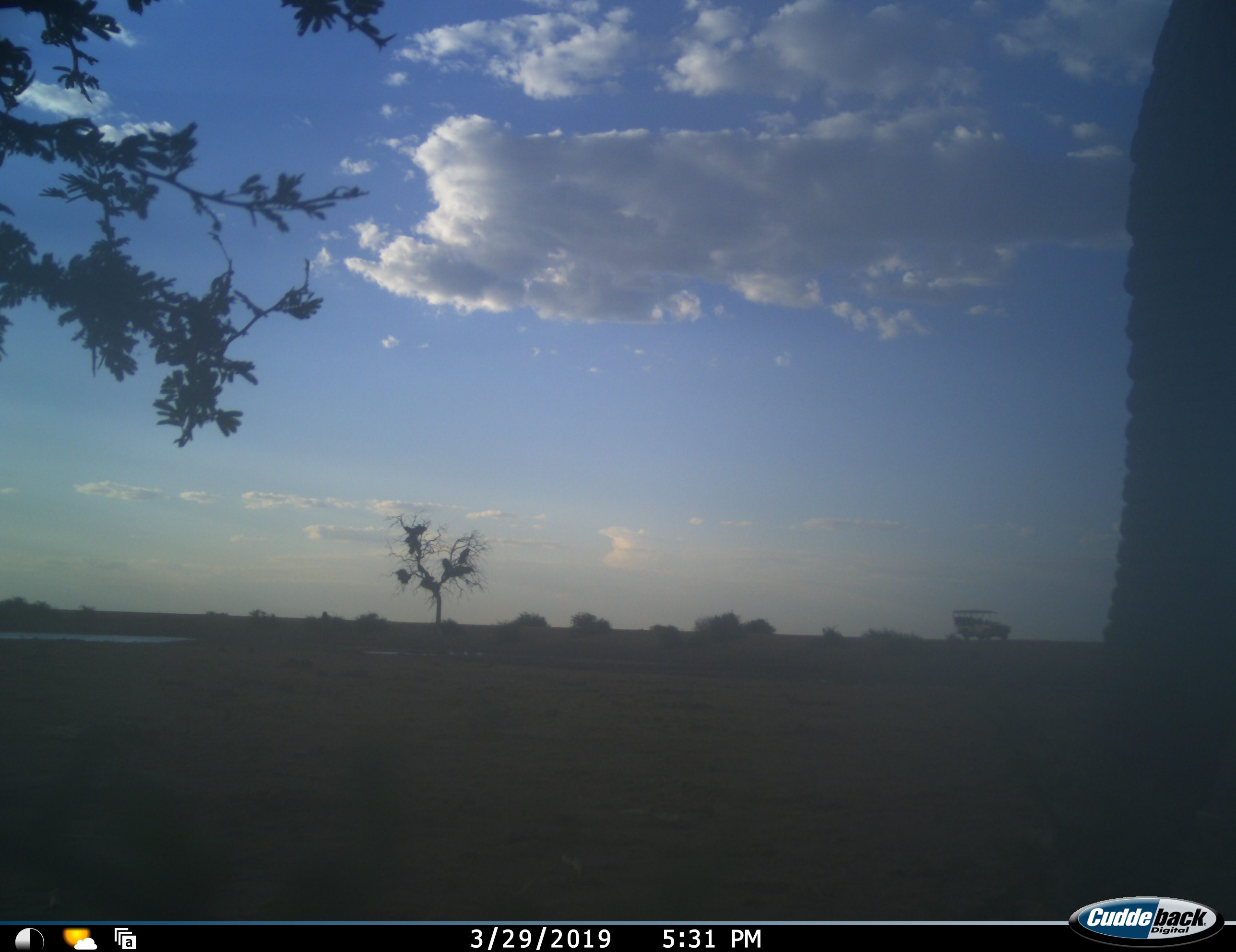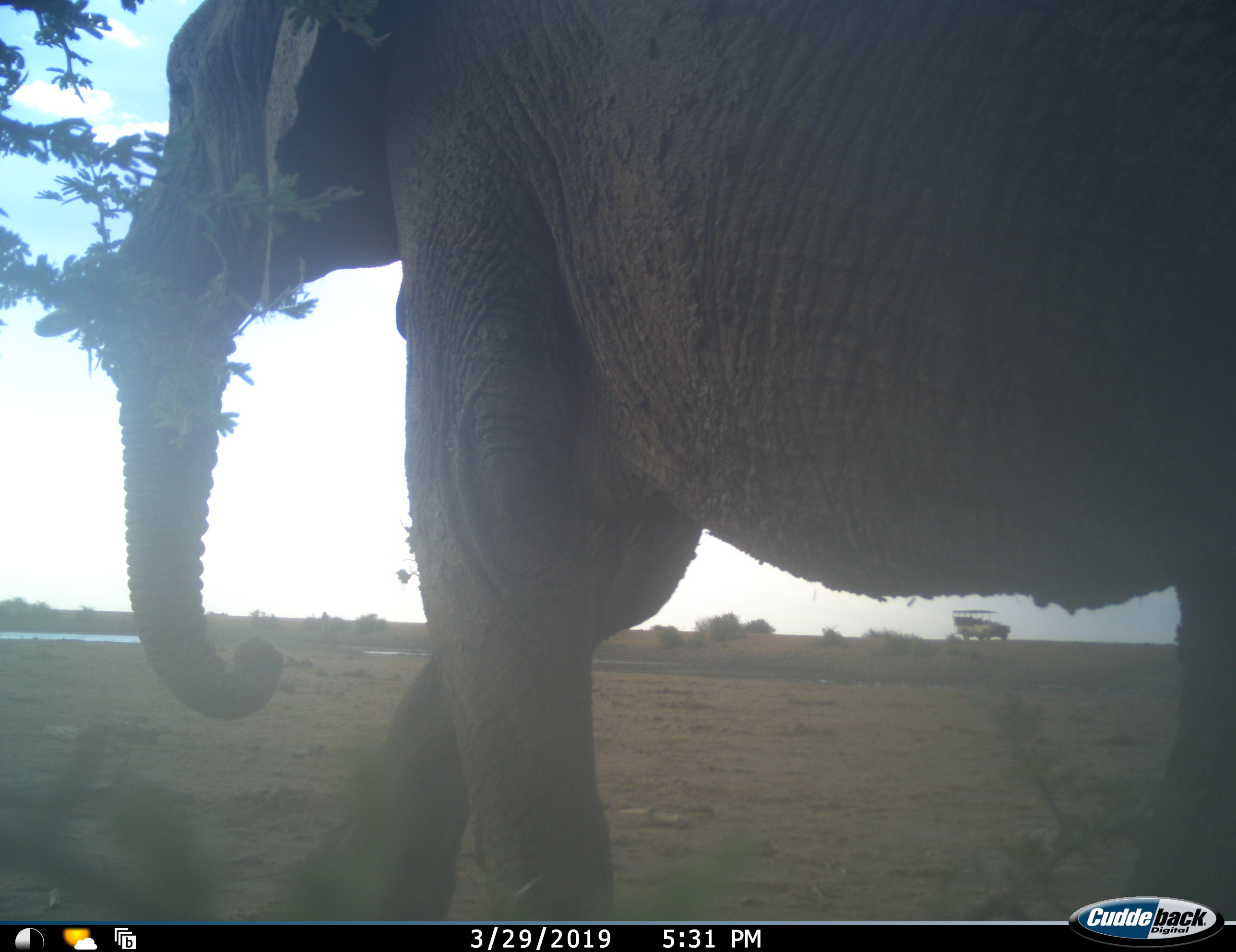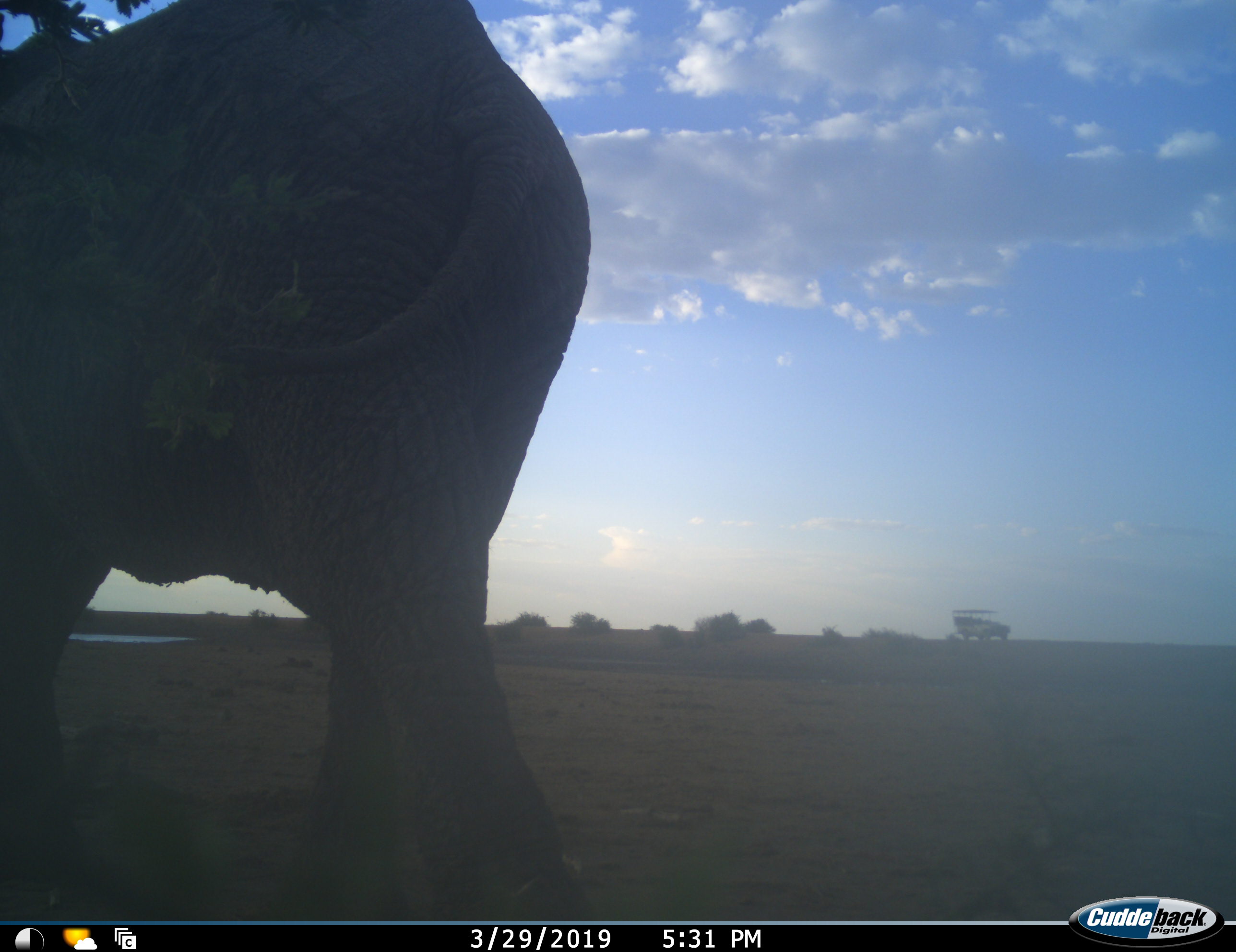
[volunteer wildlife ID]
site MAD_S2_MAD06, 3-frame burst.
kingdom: Animalia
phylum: Chordata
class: Mammalia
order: Proboscidea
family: Elephantidae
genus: Loxodonta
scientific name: Loxodonta africana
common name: african bush elephant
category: elephant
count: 1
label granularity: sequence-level